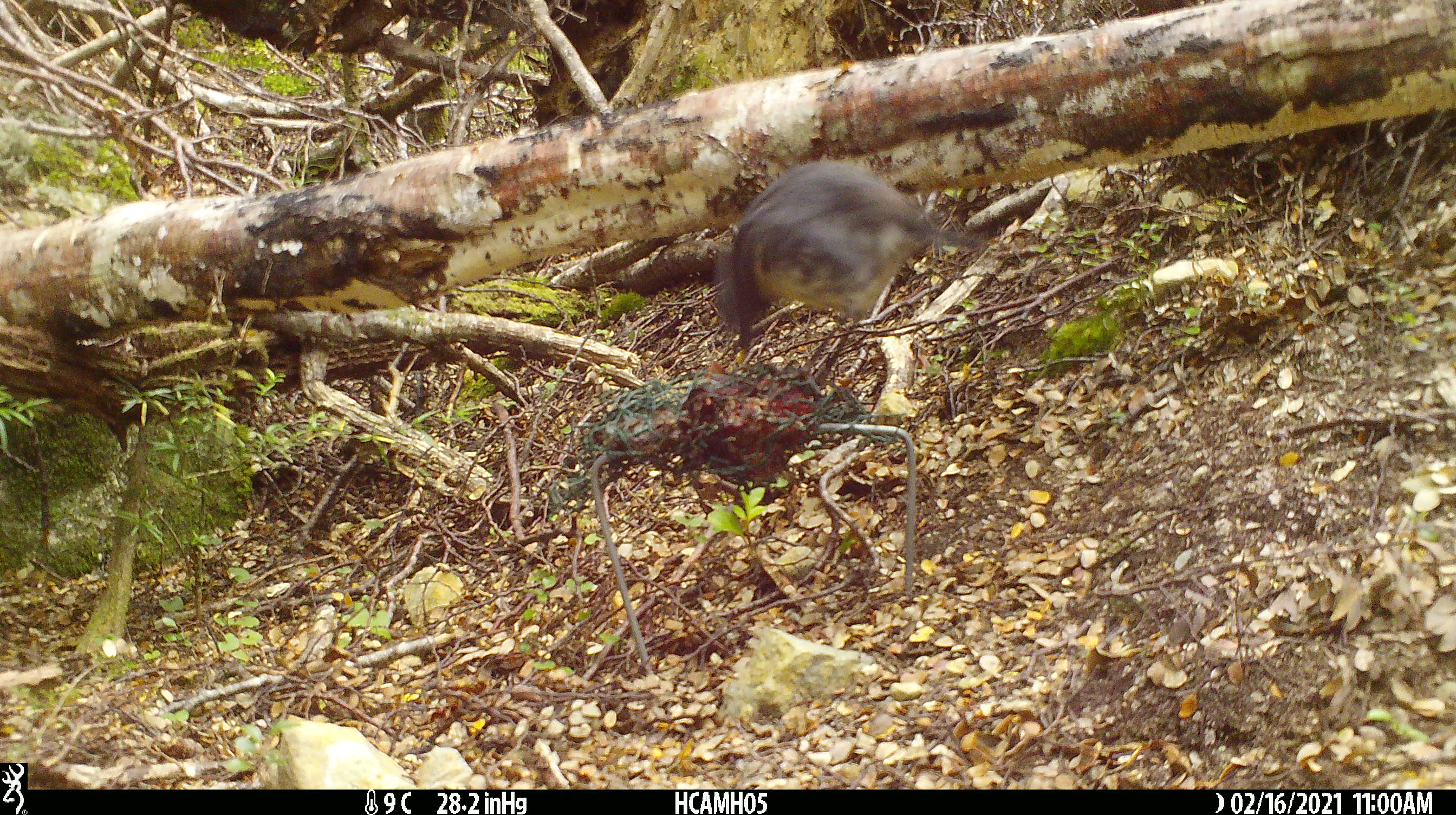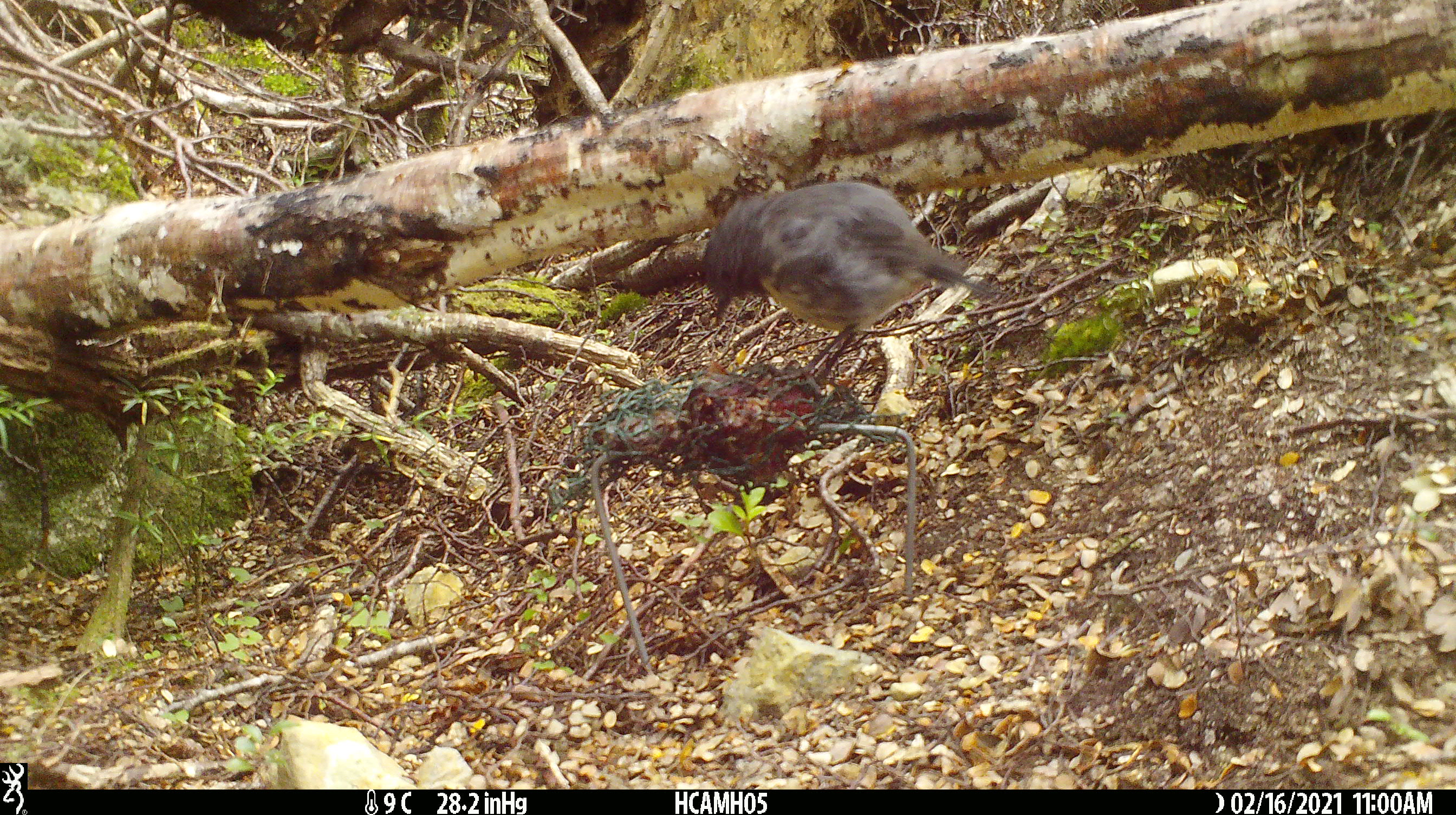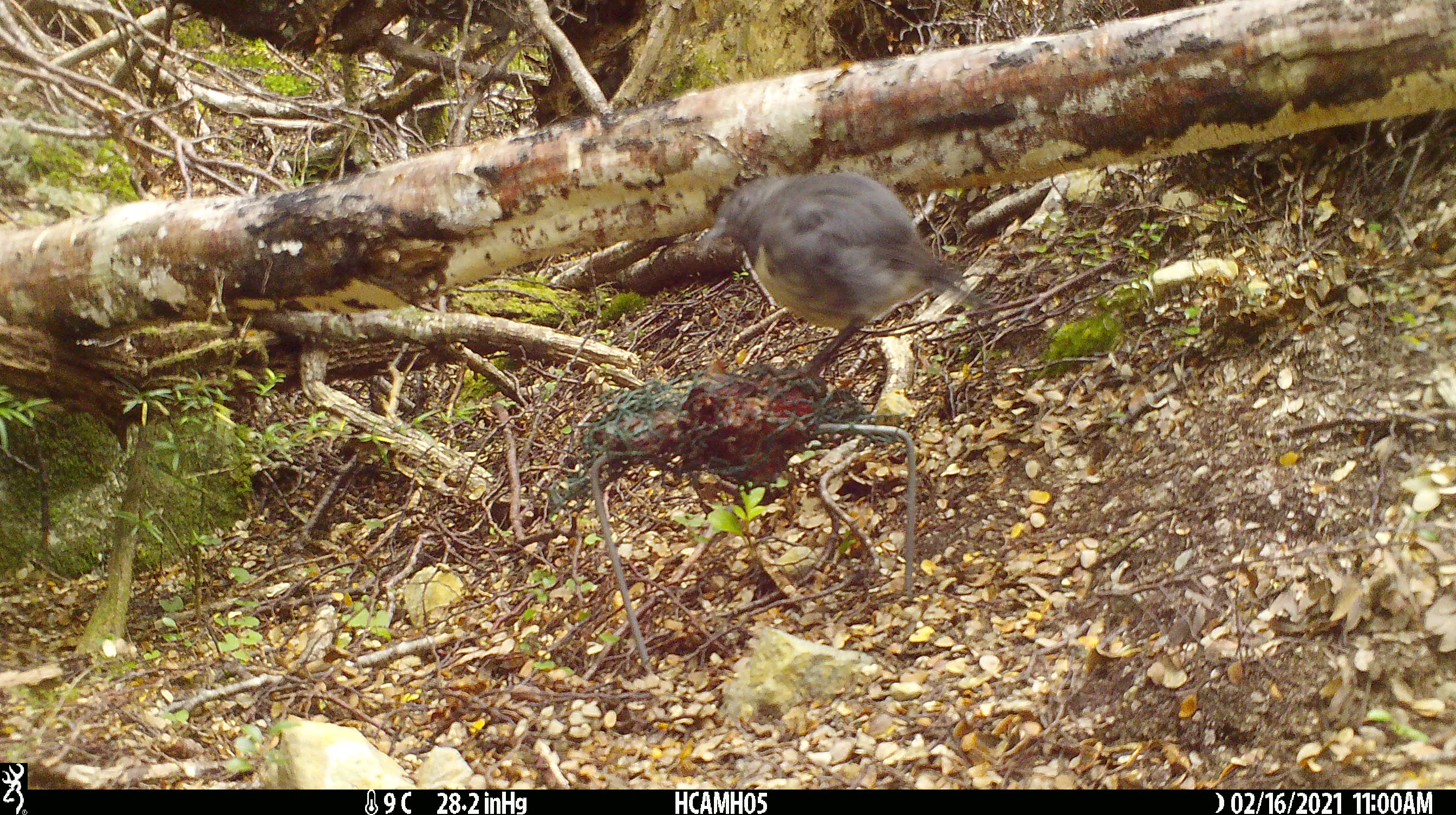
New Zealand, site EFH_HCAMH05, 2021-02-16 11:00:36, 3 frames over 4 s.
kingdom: Animalia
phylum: Chordata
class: Aves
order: Passeriformes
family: Petroicidae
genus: Petroica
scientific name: Petroica australis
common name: new zealand robin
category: robin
Robin (new zealand robin) (Petroica australis).